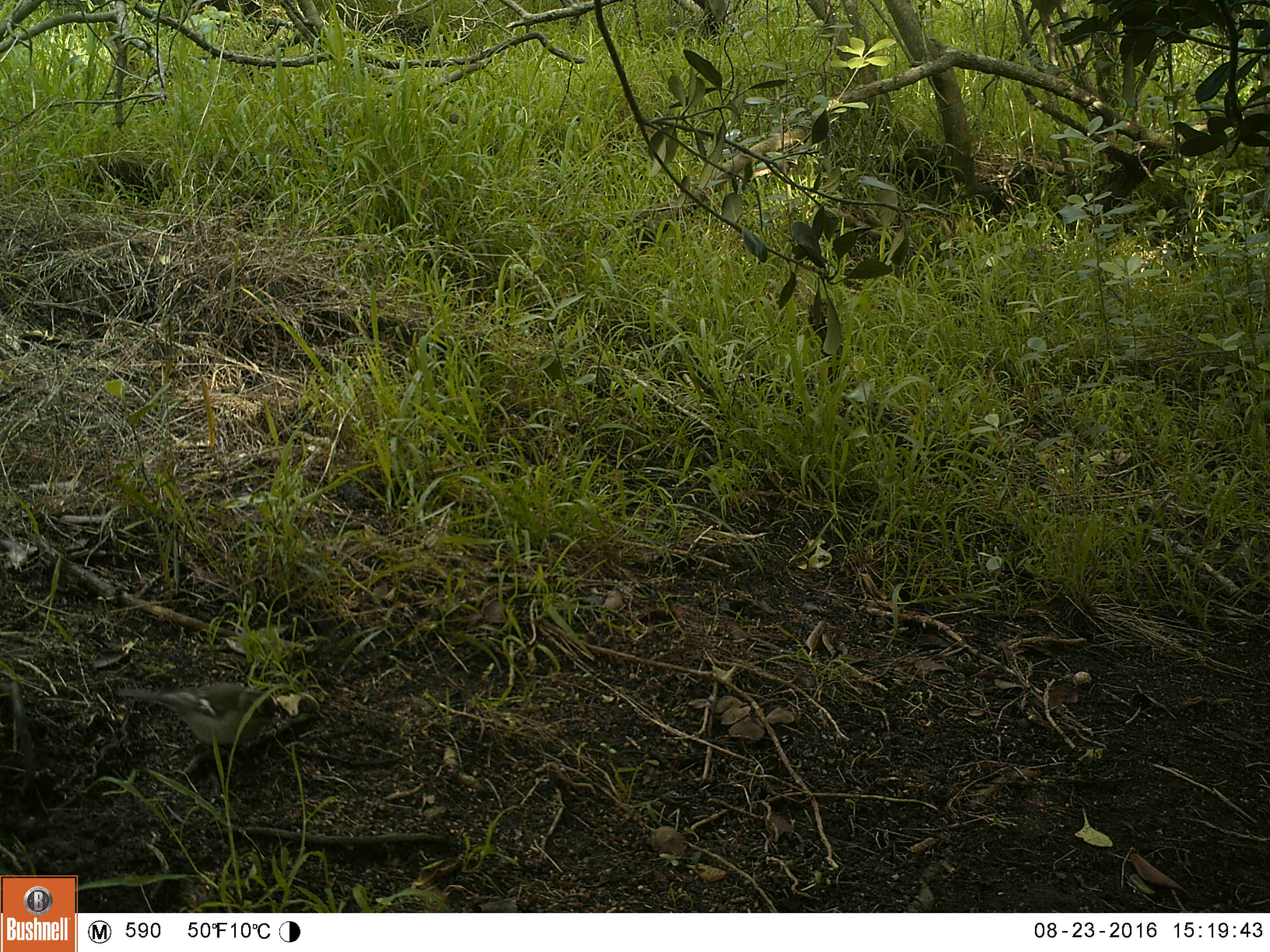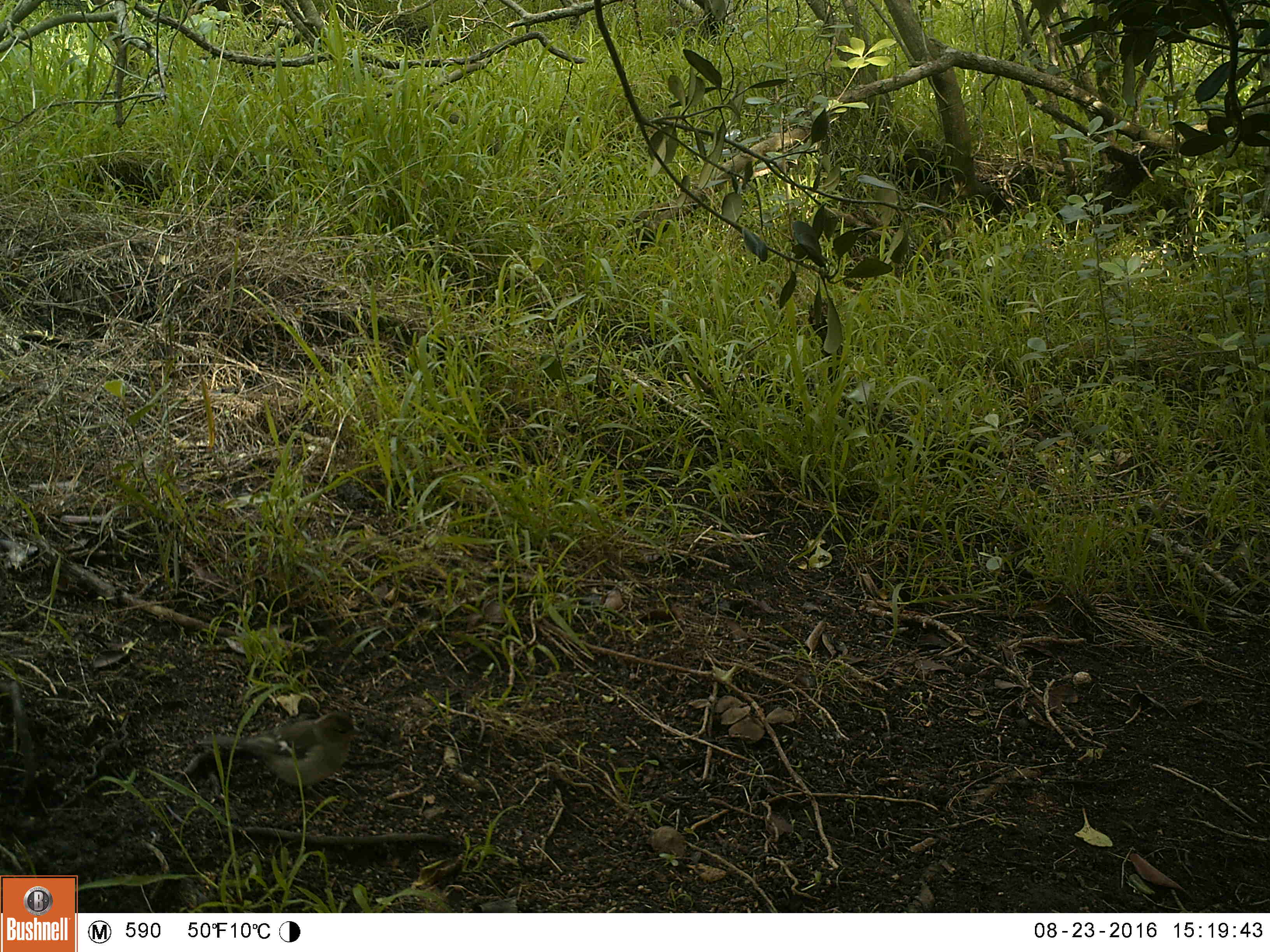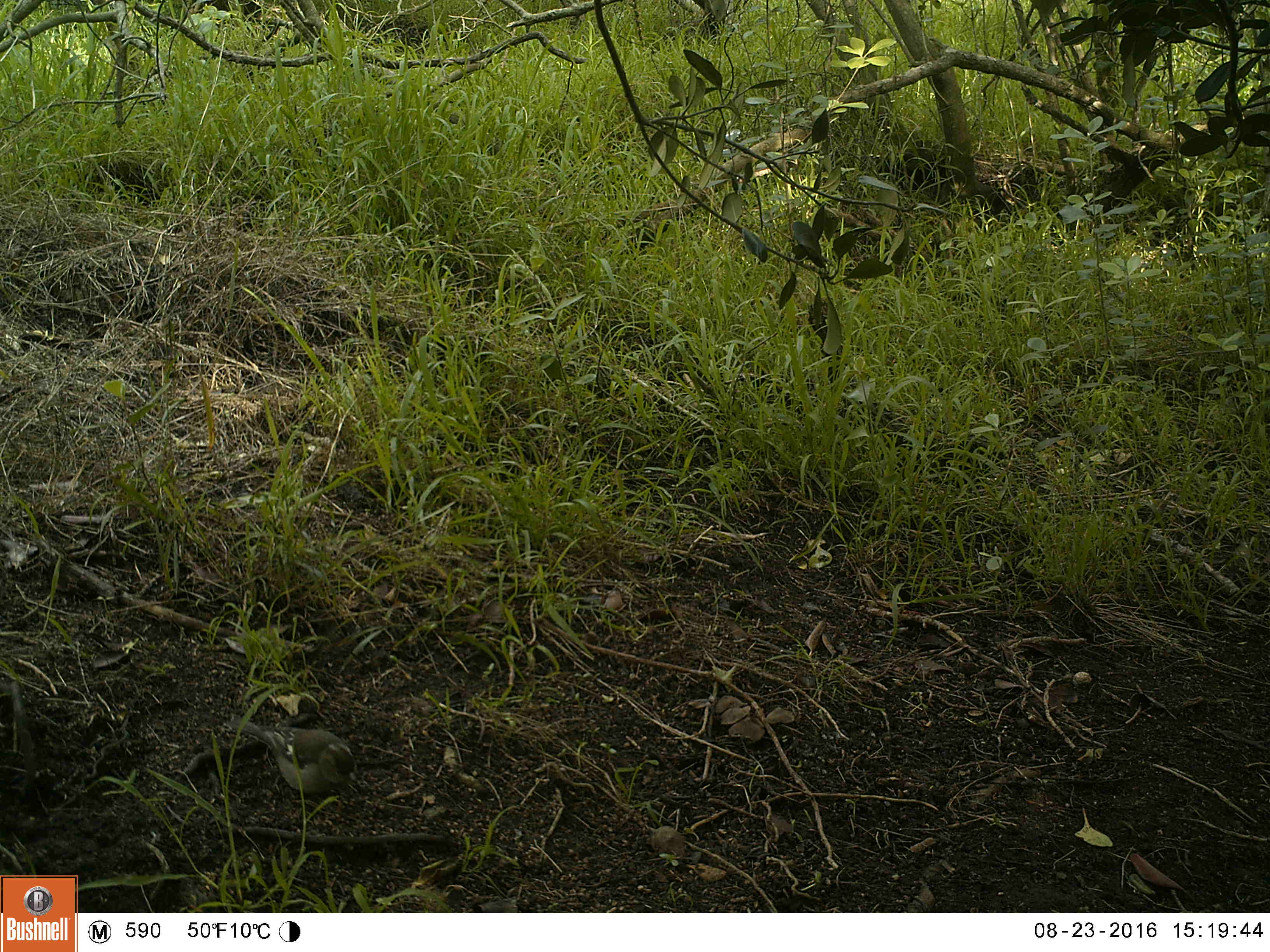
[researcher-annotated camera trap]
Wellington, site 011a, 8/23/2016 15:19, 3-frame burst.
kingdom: Animalia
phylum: Chordata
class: Aves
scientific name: Aves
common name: bird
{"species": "bird (Aves)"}